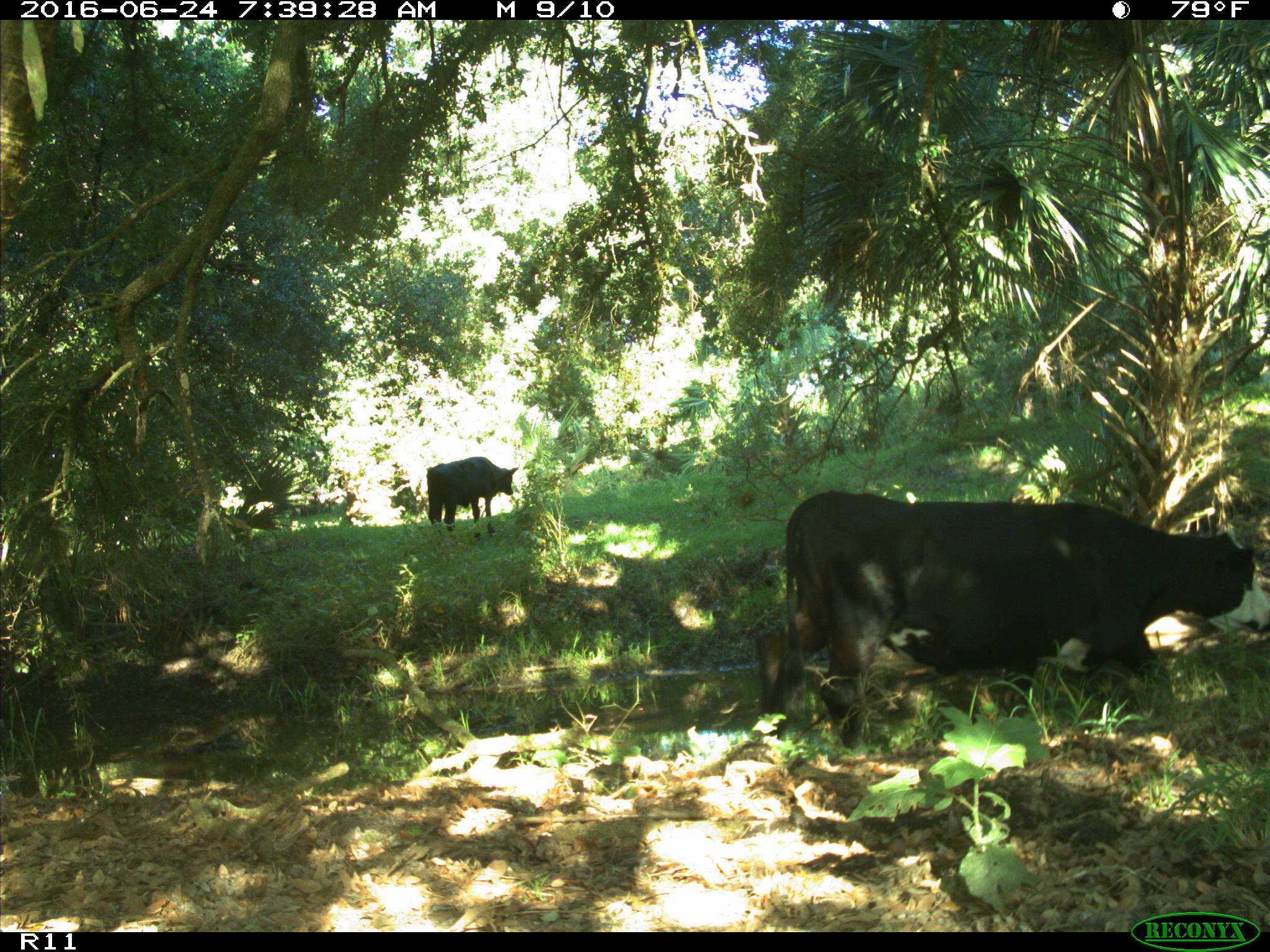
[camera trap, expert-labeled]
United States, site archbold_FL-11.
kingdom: Animalia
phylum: Chordata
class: Mammalia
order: Artiodactyla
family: Bovidae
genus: Bos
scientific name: Bos taurus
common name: domestic cow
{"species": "Bos taurus (domestic cow)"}